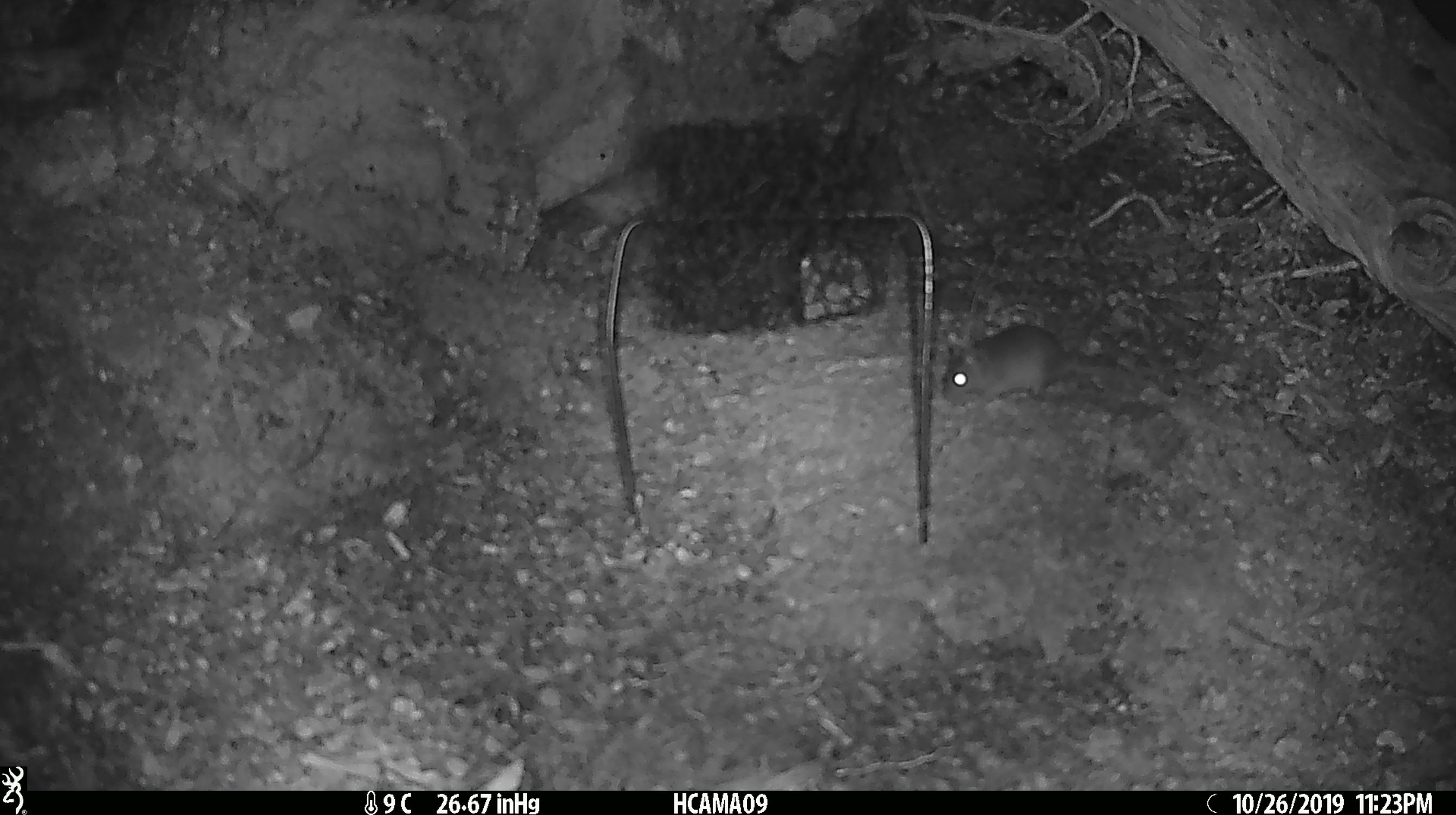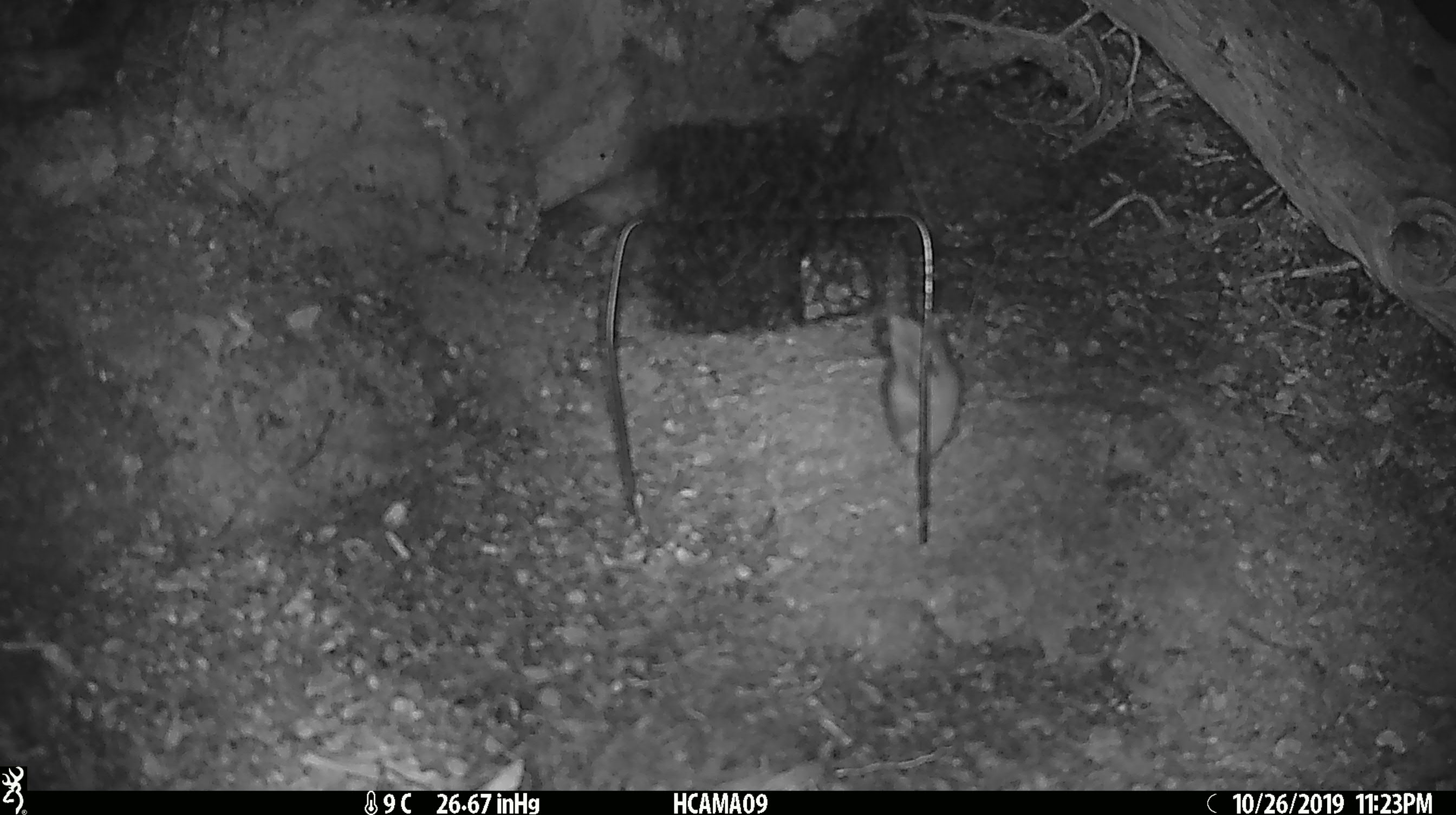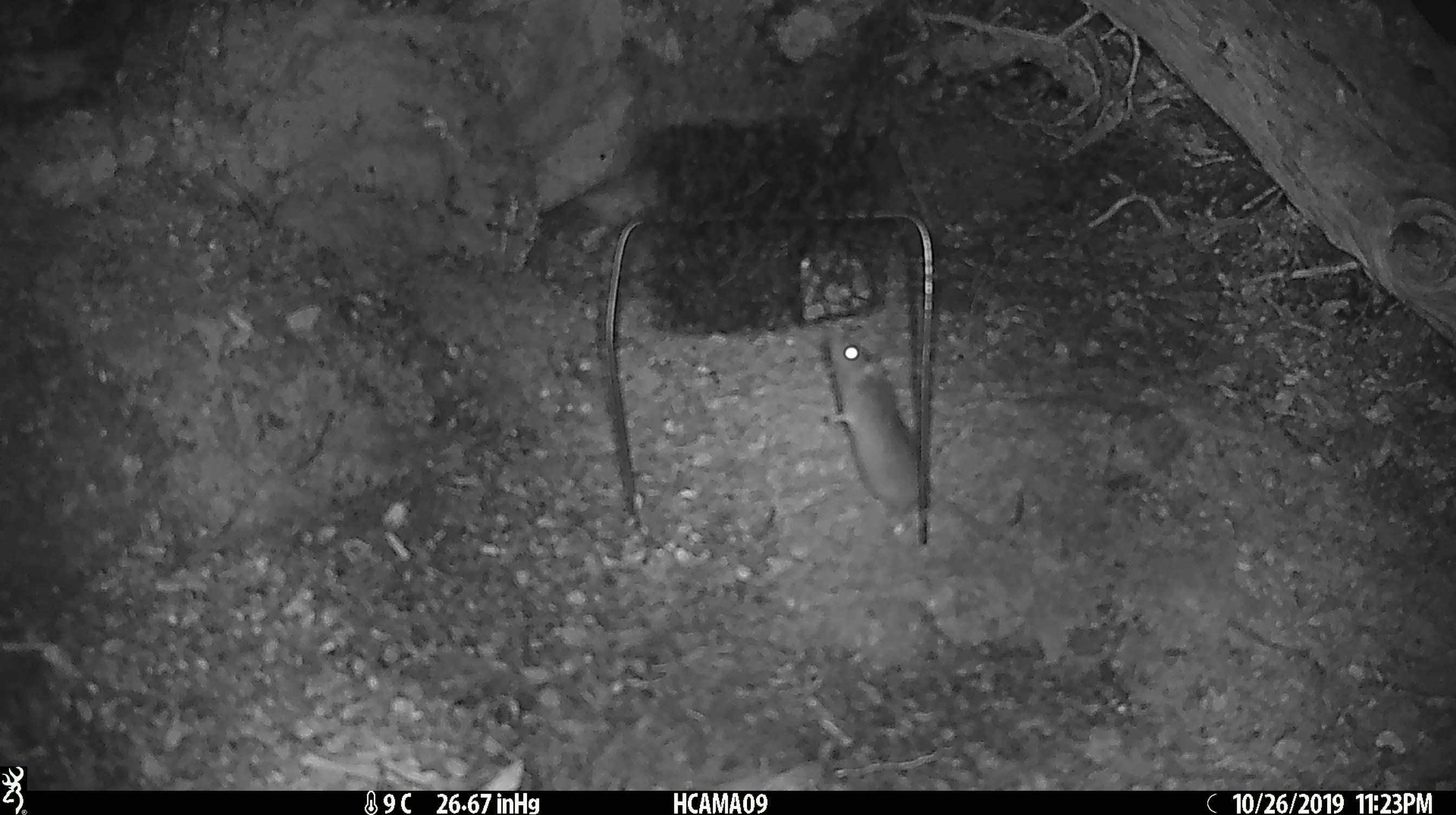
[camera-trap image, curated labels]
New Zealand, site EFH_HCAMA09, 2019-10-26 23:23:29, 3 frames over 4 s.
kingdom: Animalia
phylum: Chordata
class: Mammalia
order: Rodentia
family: Muridae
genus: Mus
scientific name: Mus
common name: mouse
Mouse (Mus).